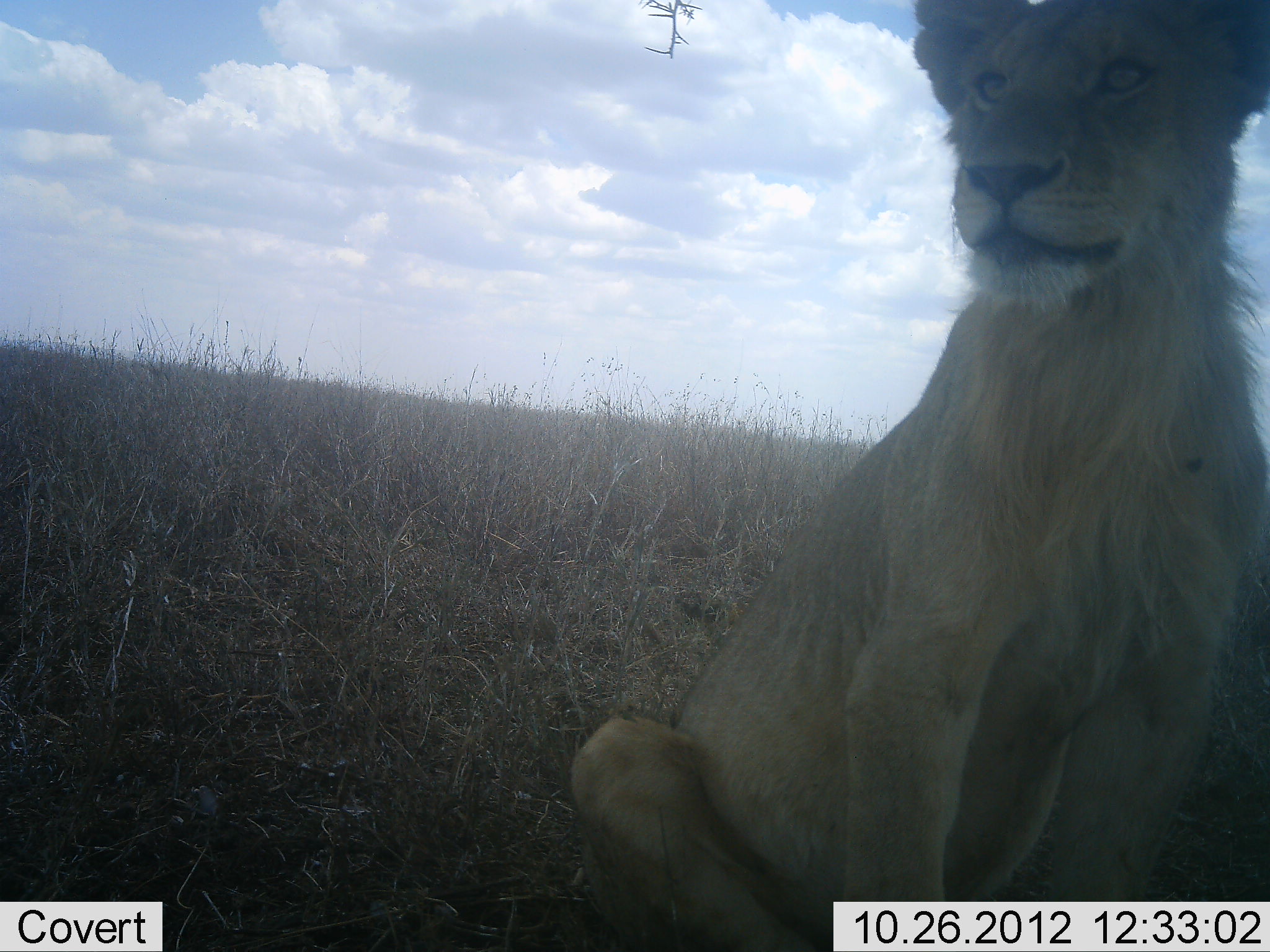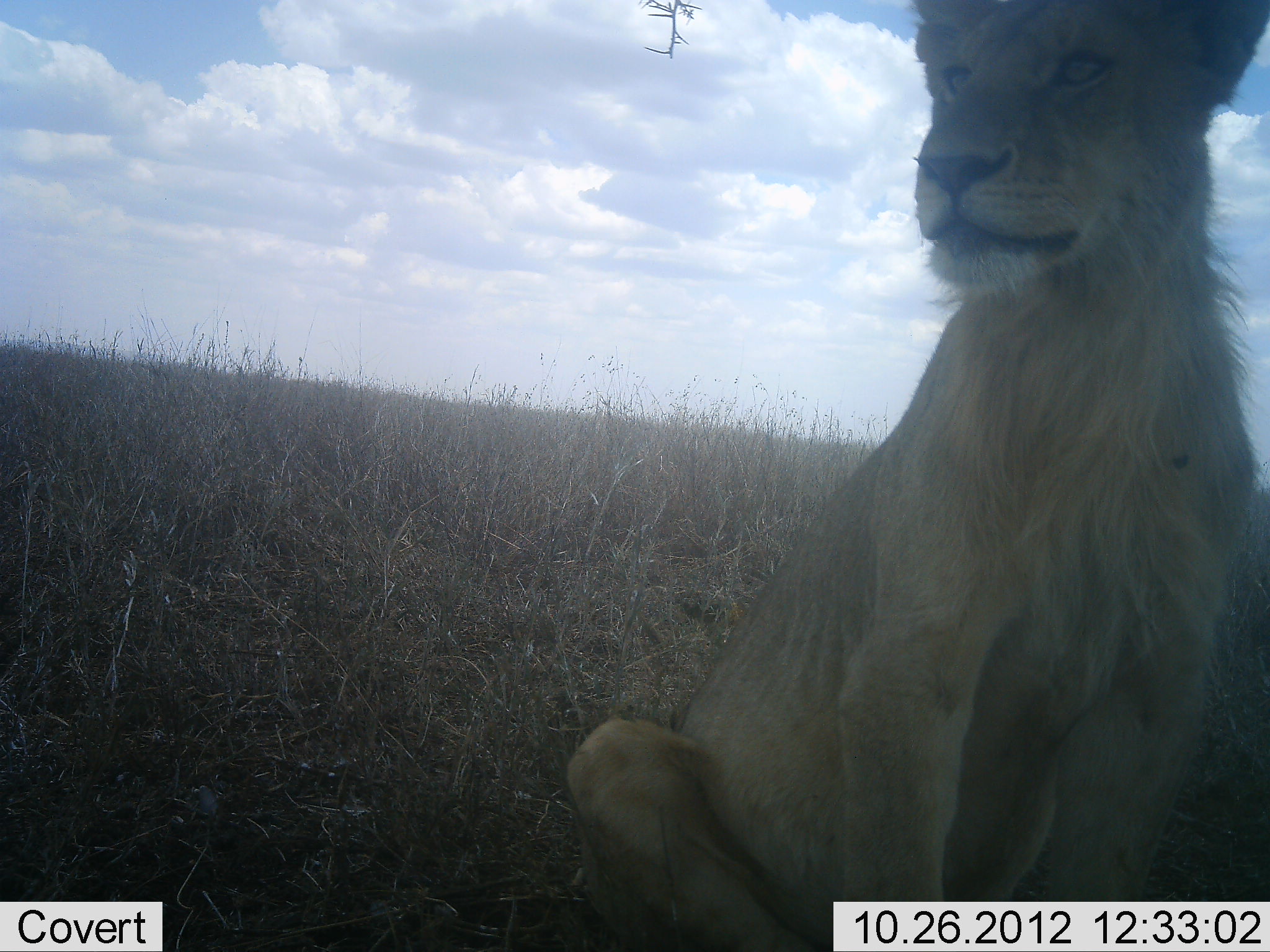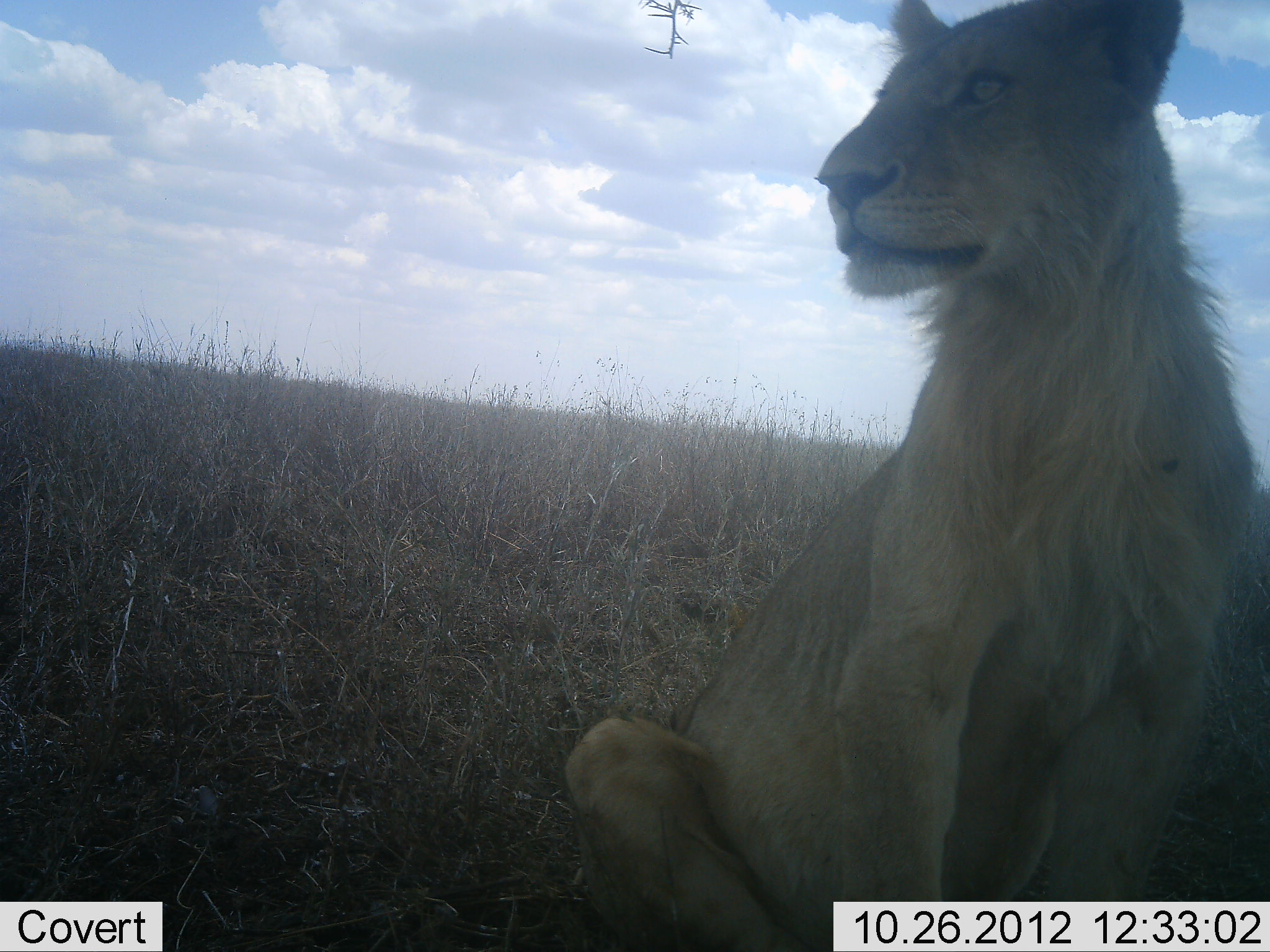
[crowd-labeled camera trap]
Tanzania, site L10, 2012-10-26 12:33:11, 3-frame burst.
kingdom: Animalia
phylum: Chordata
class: Mammalia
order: Carnivora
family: Felidae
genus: Panthera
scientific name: Panthera leo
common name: lion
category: lionfemale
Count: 1.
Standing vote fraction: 10%.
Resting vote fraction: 100%.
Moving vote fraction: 0%.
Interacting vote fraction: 0%.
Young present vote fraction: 10%.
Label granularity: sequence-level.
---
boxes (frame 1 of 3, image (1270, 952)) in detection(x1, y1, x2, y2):
animal: detection(570, 1, 1270, 952)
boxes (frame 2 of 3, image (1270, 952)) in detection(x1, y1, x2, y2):
animal: detection(561, 0, 1270, 952)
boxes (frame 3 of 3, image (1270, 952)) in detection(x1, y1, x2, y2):
animal: detection(564, 0, 1270, 951)